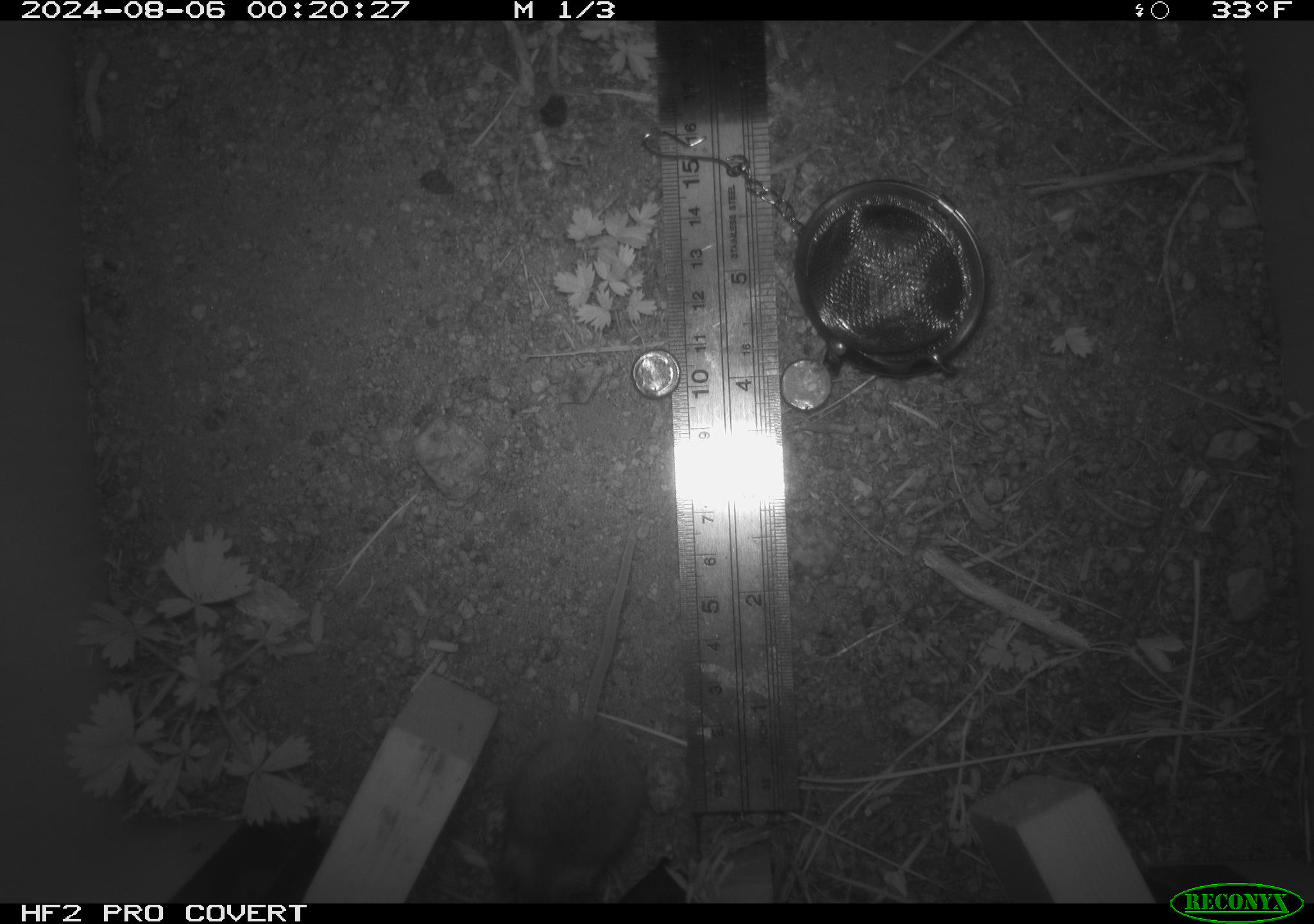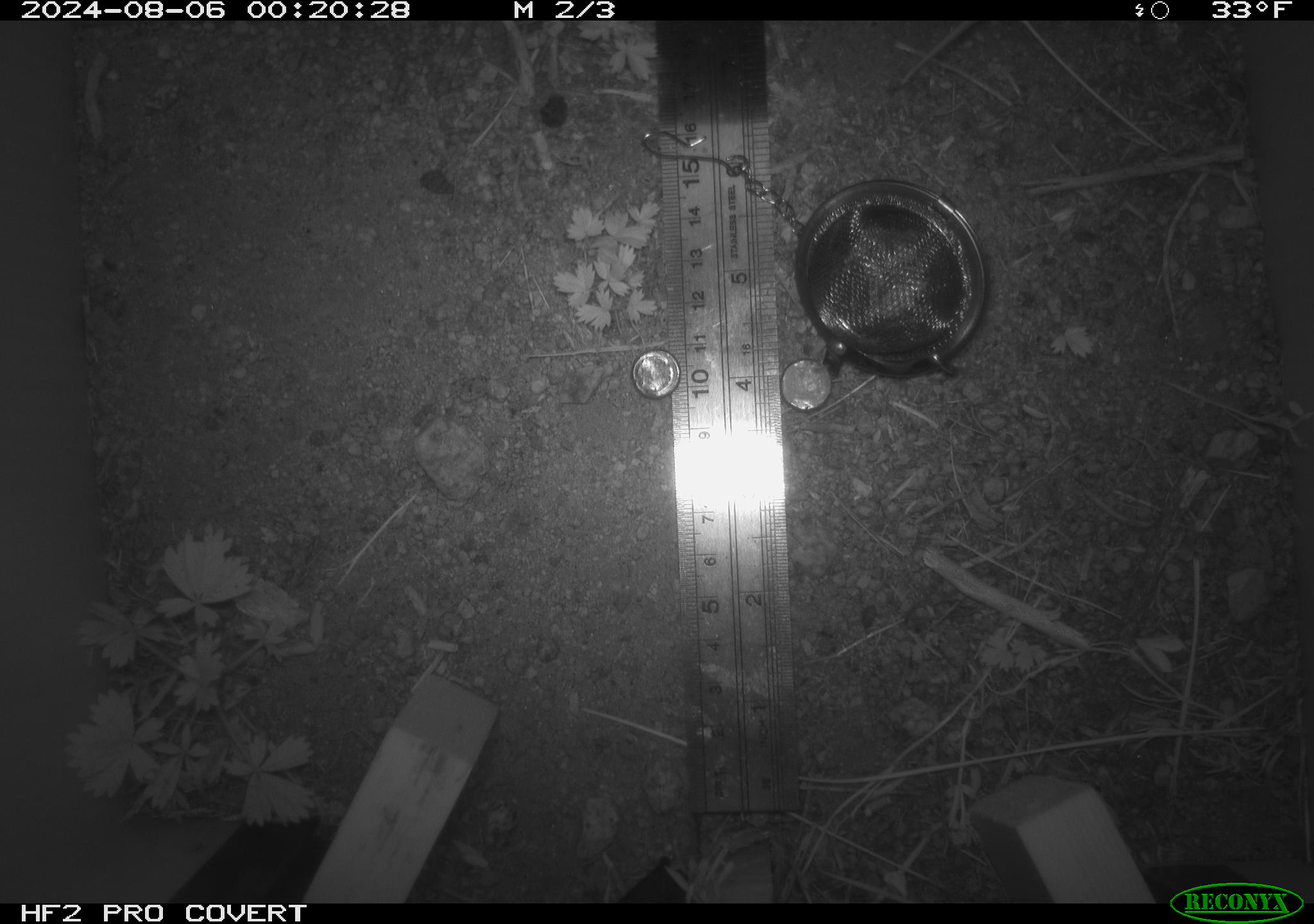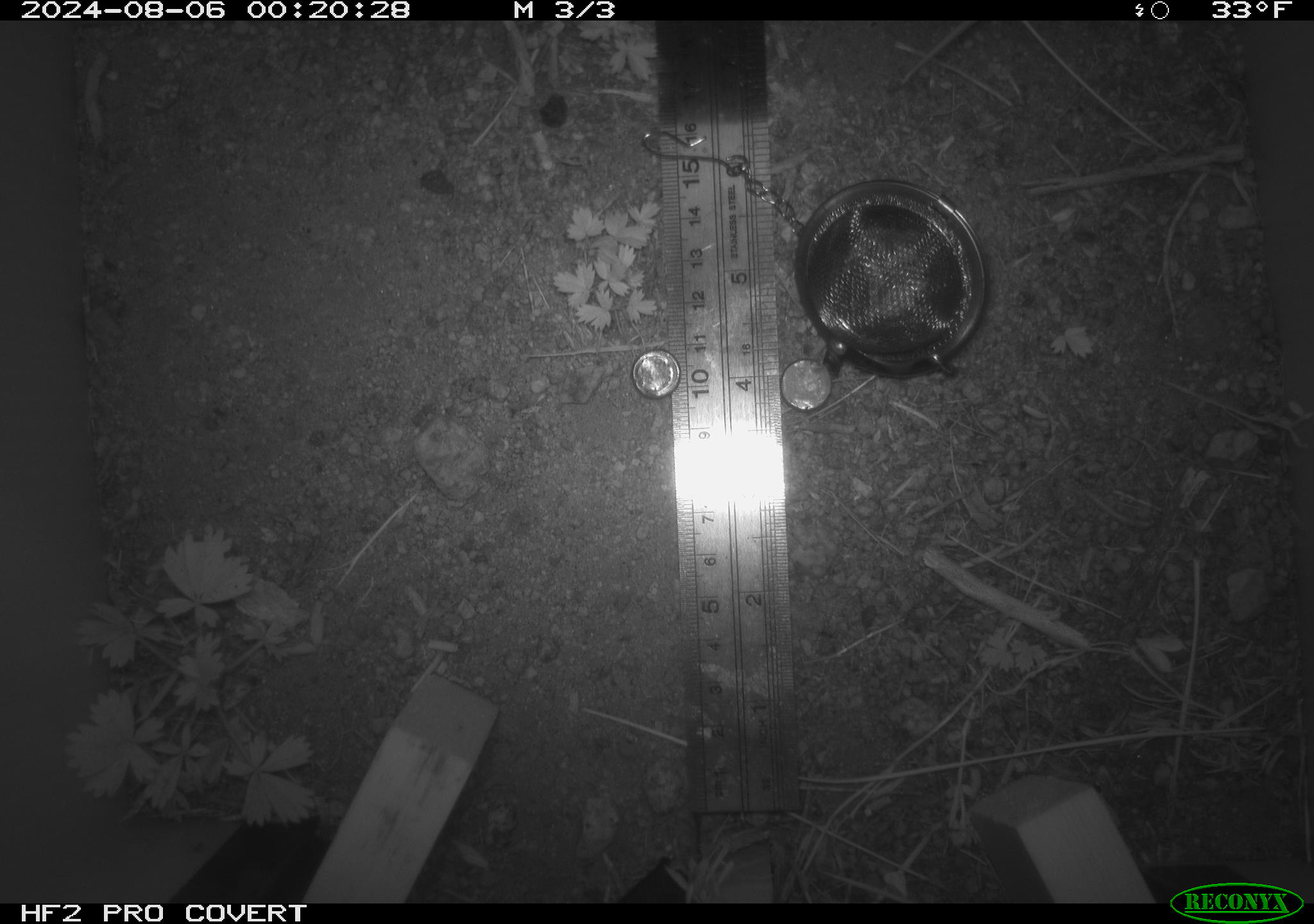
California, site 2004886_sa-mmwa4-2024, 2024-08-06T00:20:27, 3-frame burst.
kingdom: Animalia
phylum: Chordata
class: Mammalia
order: Rodentia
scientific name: Rodentia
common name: mouse species